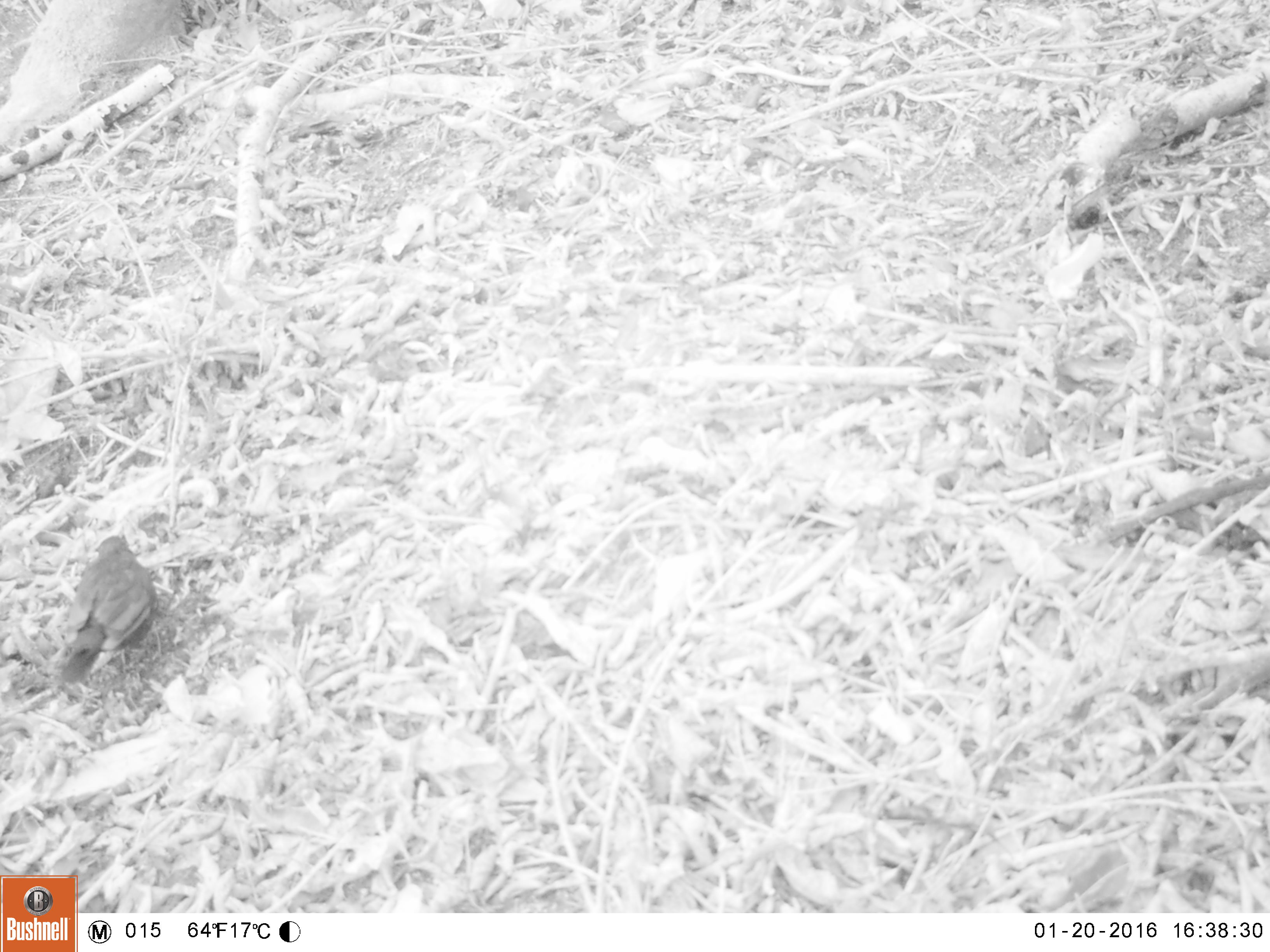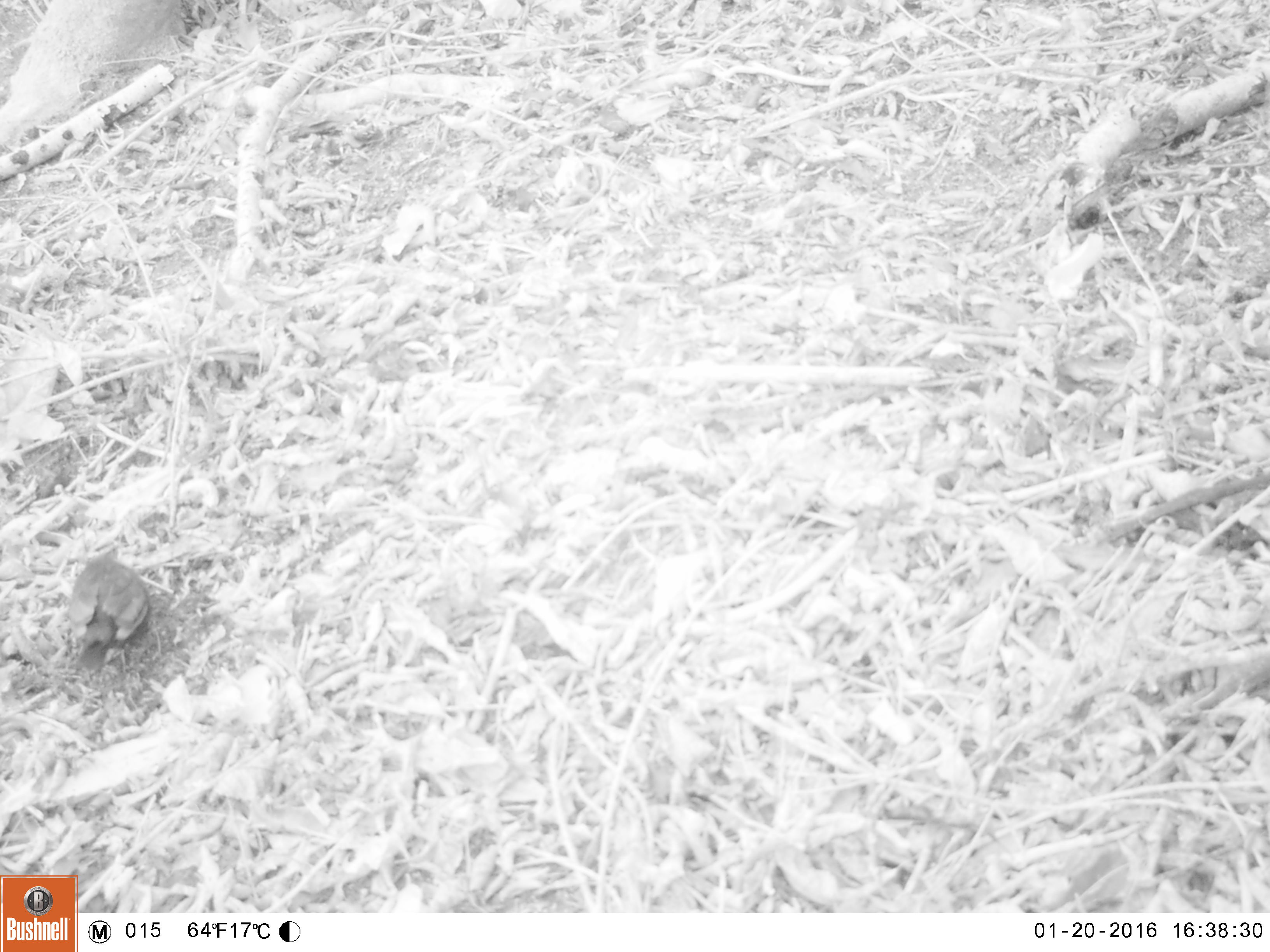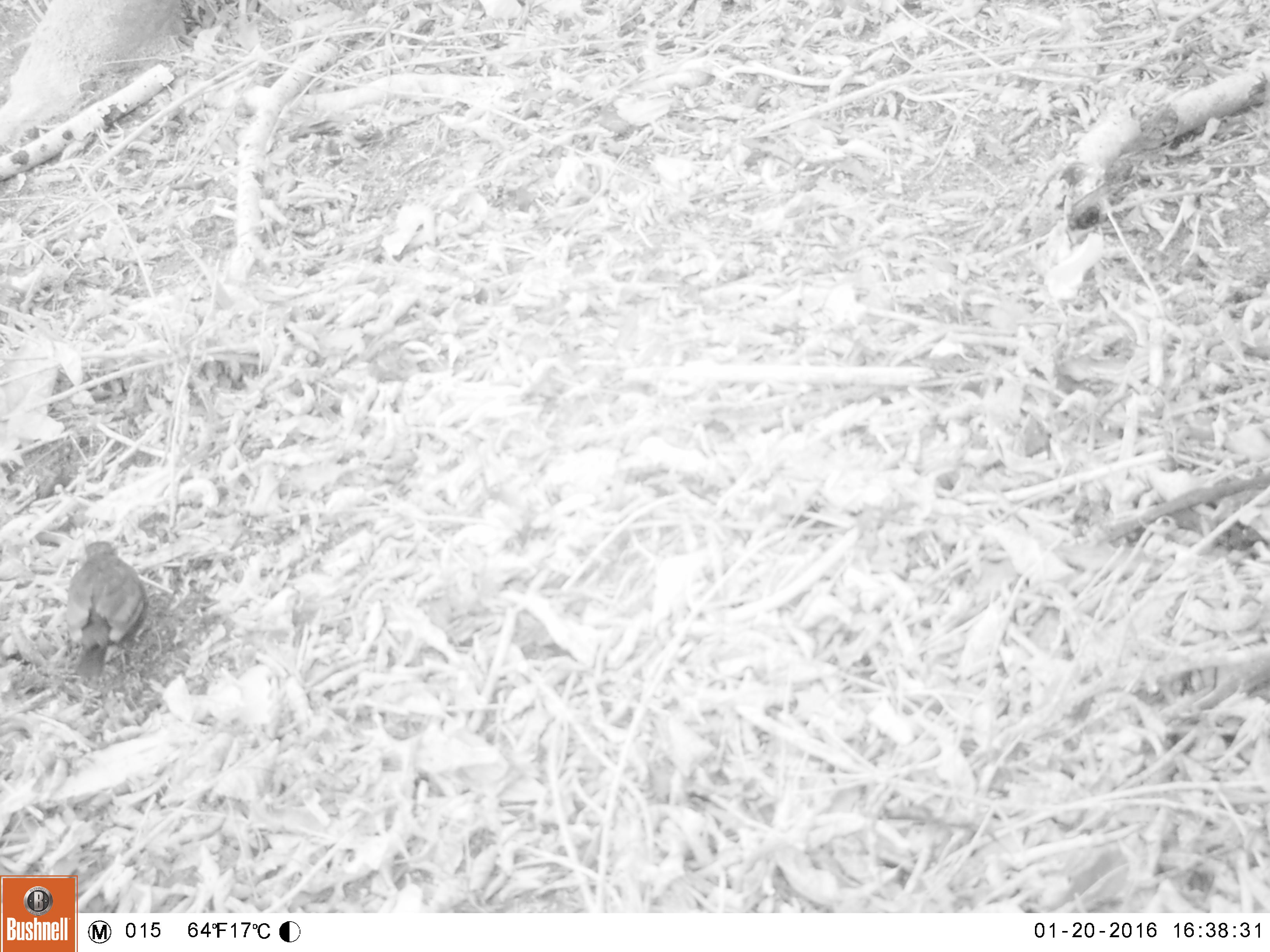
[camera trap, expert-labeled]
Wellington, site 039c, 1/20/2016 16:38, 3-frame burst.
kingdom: Animalia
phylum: Chordata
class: Aves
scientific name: Aves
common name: bird